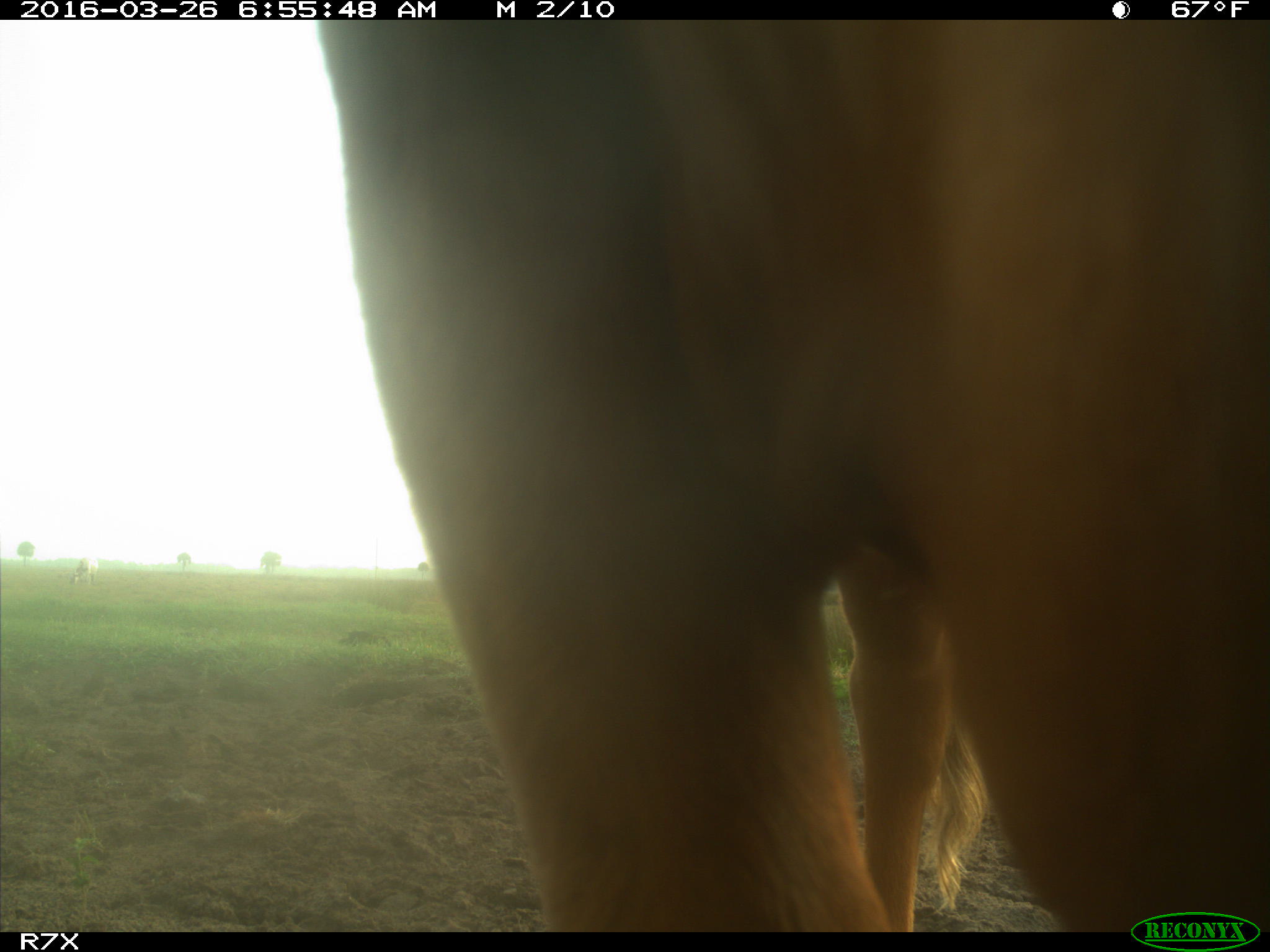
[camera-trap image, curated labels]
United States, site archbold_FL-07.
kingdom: Animalia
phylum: Chordata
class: Mammalia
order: Artiodactyla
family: Bovidae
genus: Bos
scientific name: Bos taurus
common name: domestic cow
Bos taurus (domestic cow).